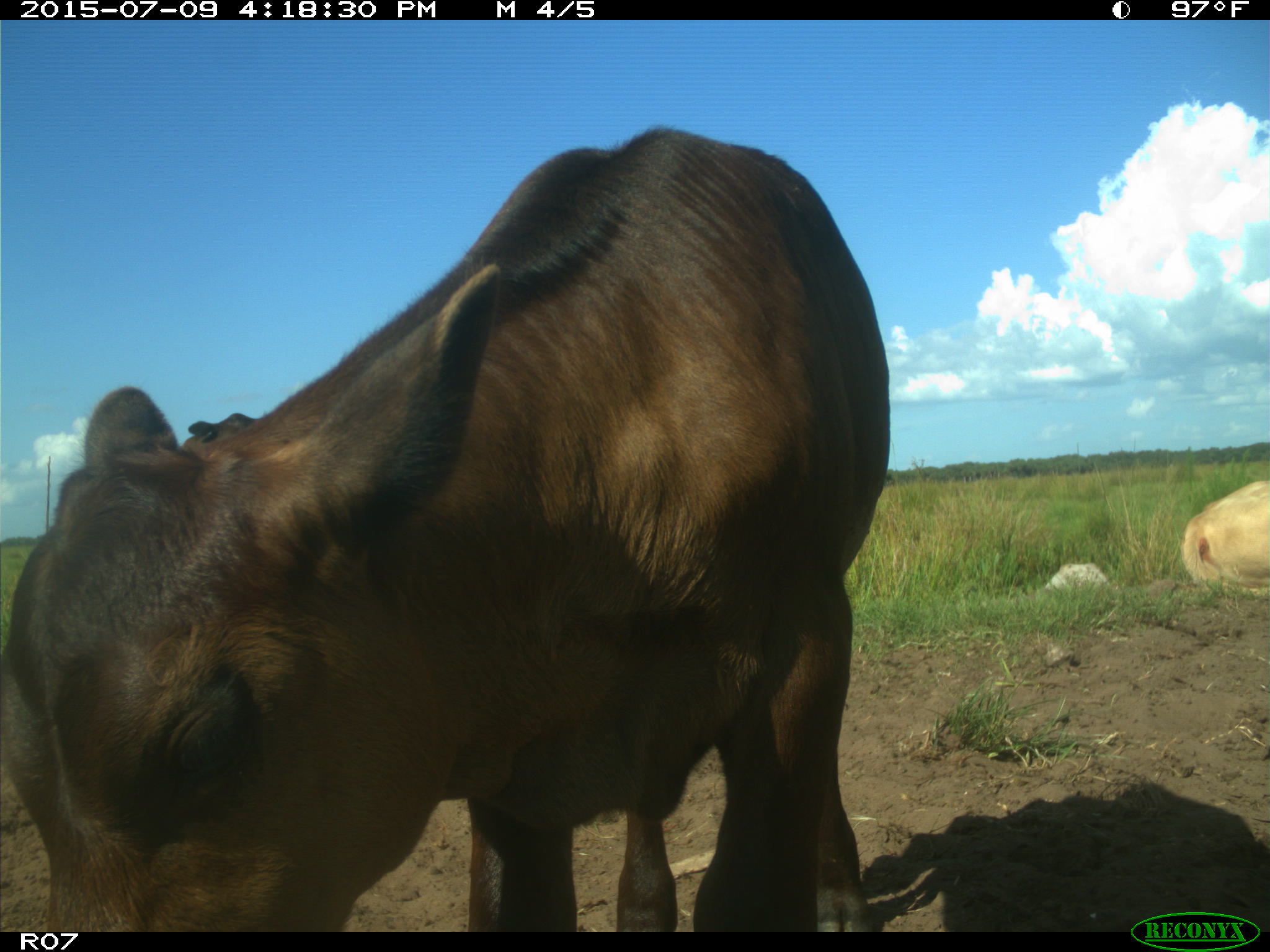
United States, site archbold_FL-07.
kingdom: Animalia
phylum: Chordata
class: Mammalia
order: Artiodactyla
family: Bovidae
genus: Bos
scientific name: Bos taurus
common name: domestic cow